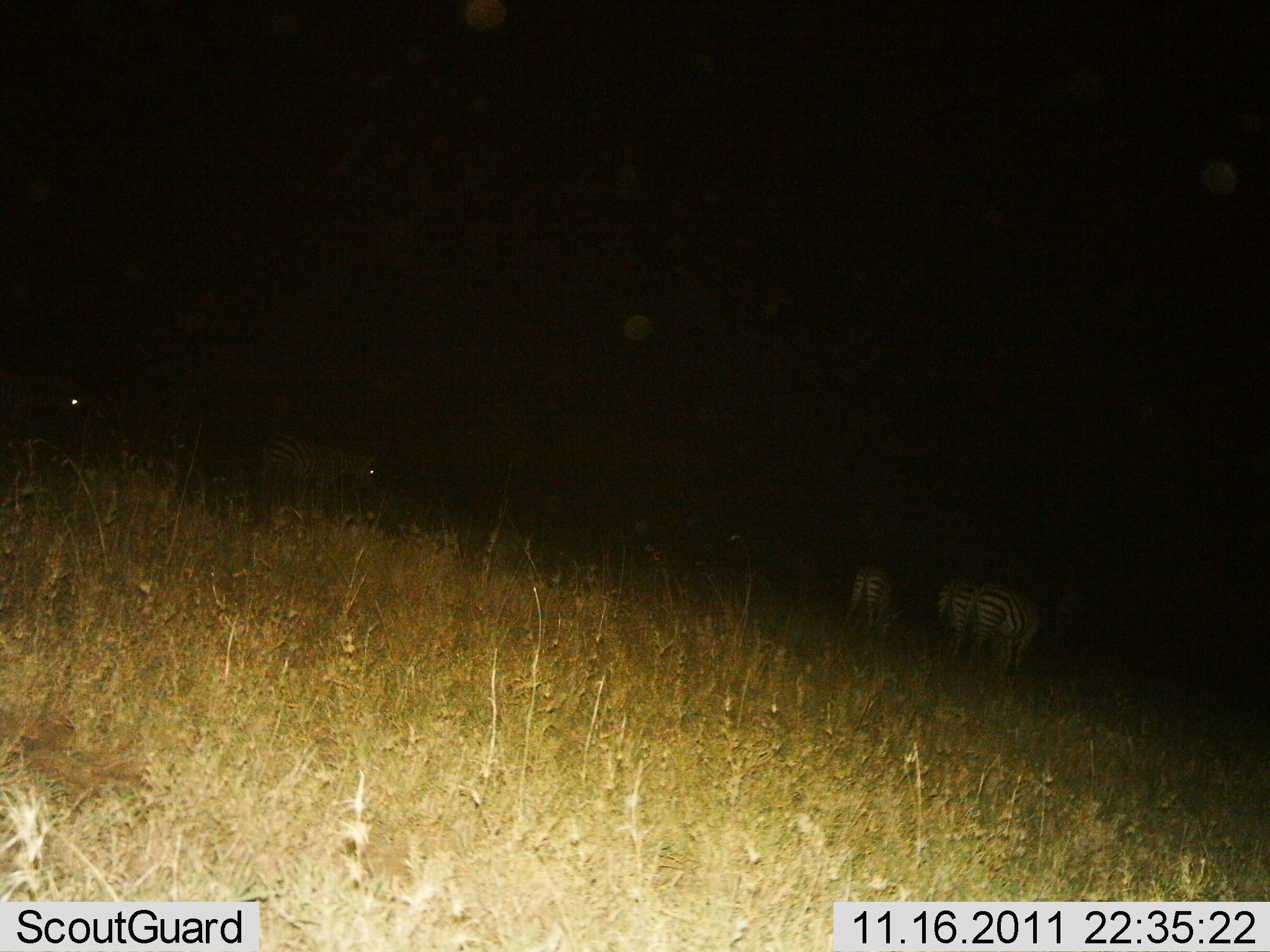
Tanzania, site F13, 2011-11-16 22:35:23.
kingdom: Animalia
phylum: Chordata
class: Mammalia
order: Perissodactyla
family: Equidae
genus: Equus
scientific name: Equus quagga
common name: plains zebra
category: zebra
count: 5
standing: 75%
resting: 8%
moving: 17%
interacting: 0%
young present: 0%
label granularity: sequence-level